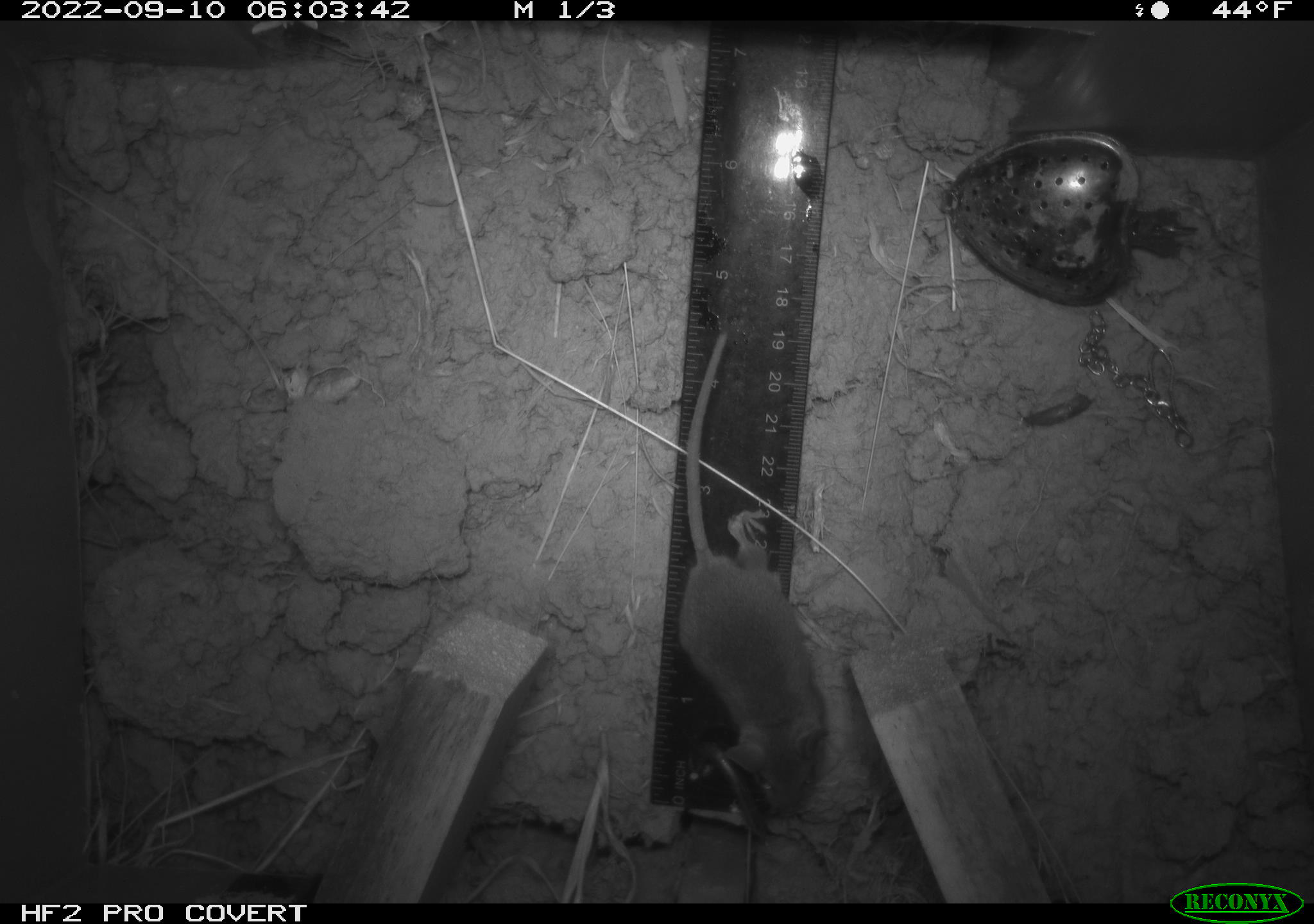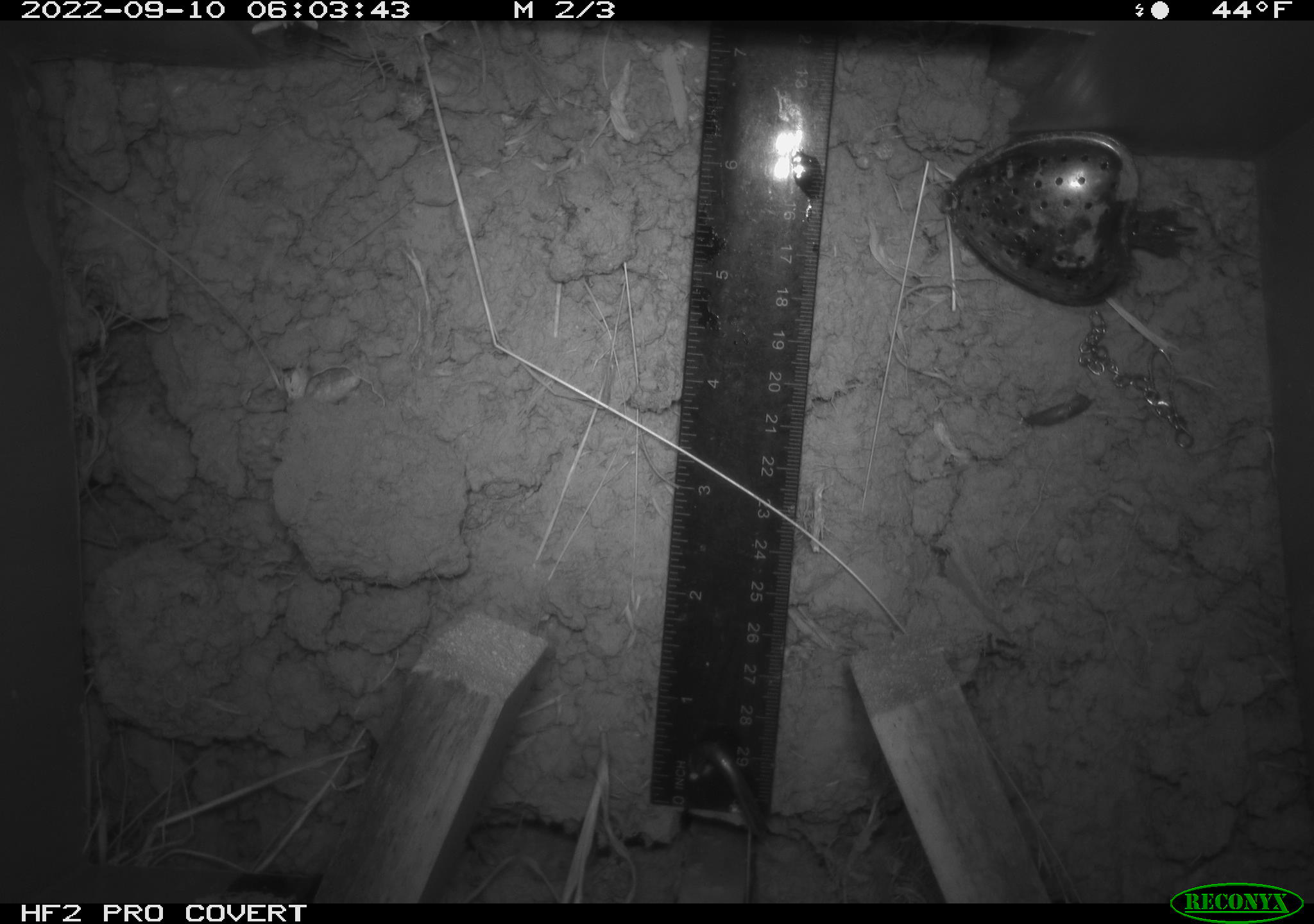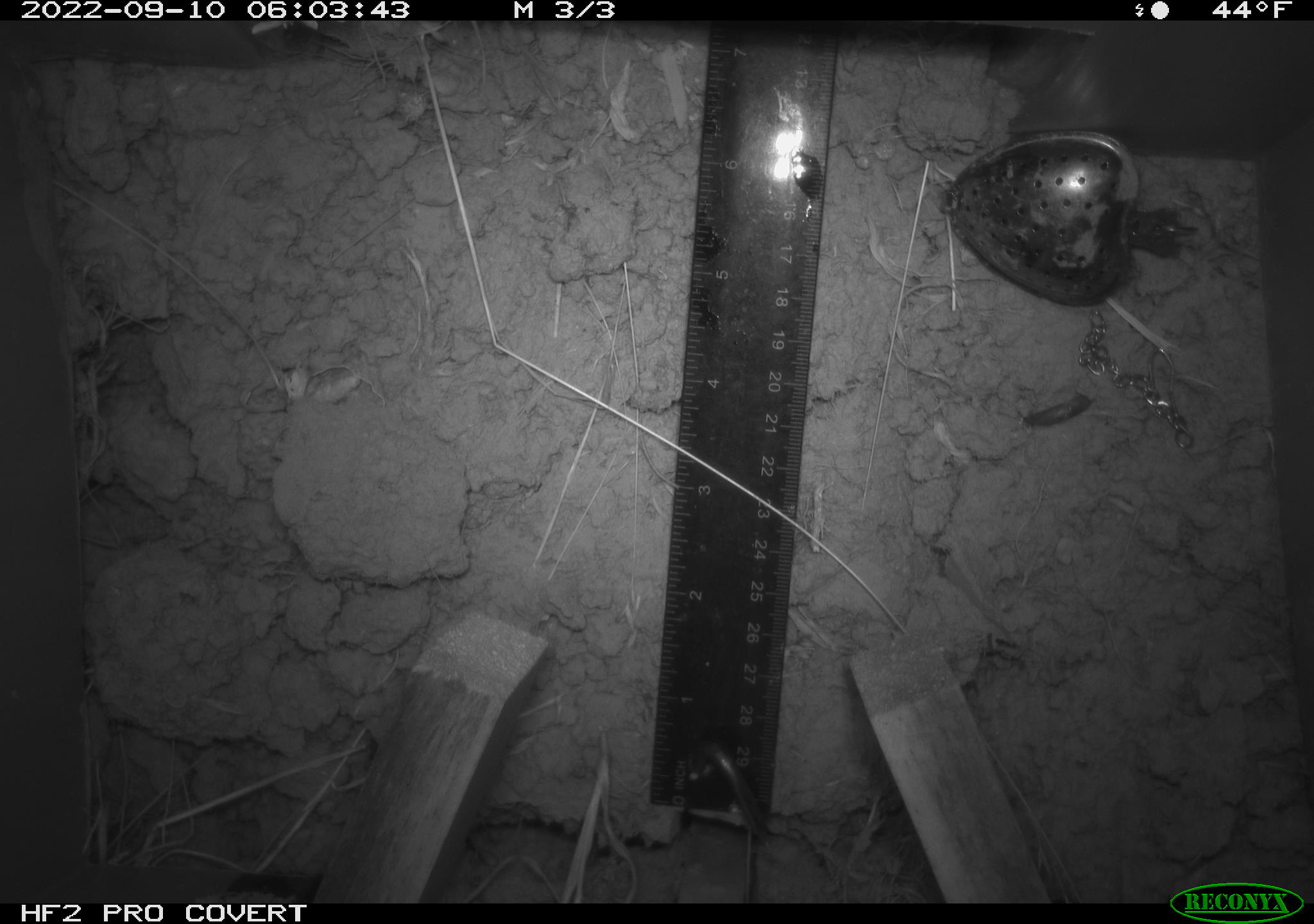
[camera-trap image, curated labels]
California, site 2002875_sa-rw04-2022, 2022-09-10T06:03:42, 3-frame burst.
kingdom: Animalia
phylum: Chordata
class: Mammalia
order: Rodentia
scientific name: Rodentia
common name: mouse species